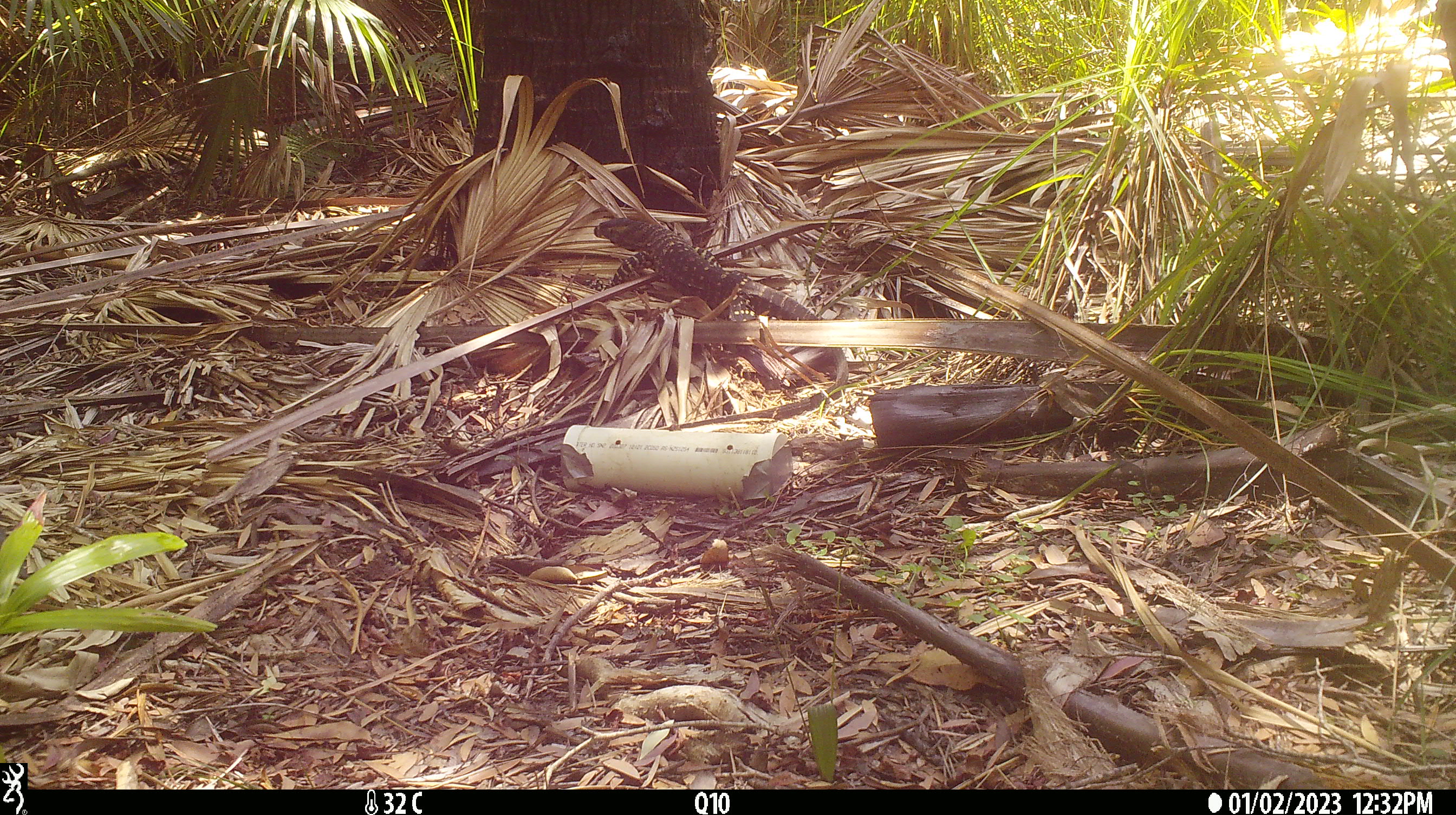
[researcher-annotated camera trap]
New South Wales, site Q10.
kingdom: Animalia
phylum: Chordata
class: Reptilia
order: Squamata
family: Varanidae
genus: Varanus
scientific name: Varanus varius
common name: lace monitor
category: goanna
Goanna (lace monitor) (Varanus varius).